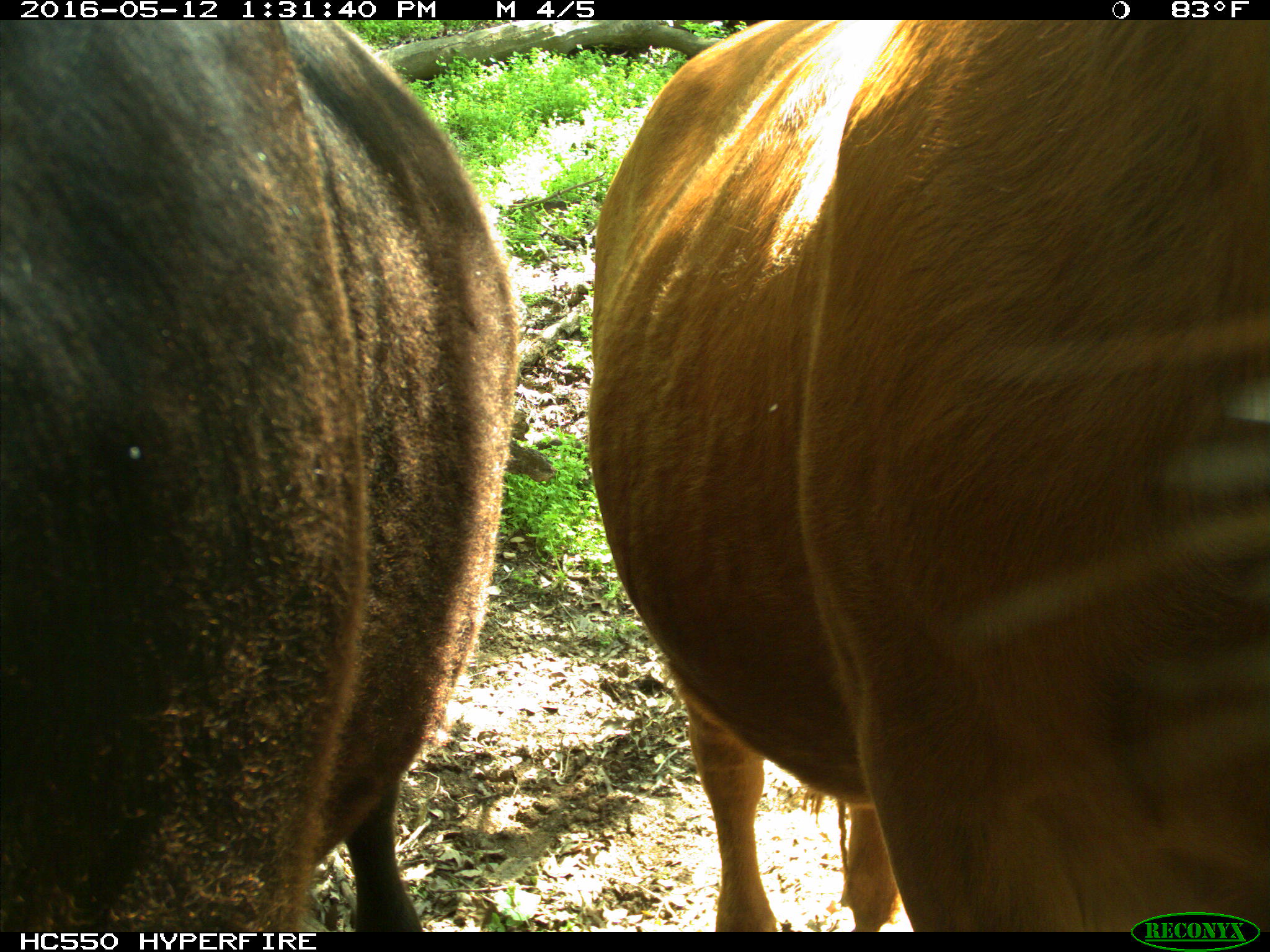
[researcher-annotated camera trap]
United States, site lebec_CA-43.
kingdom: Animalia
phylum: Chordata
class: Mammalia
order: Artiodactyla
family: Bovidae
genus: Bos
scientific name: Bos taurus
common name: domestic cow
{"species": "Bos taurus (domestic cow)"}